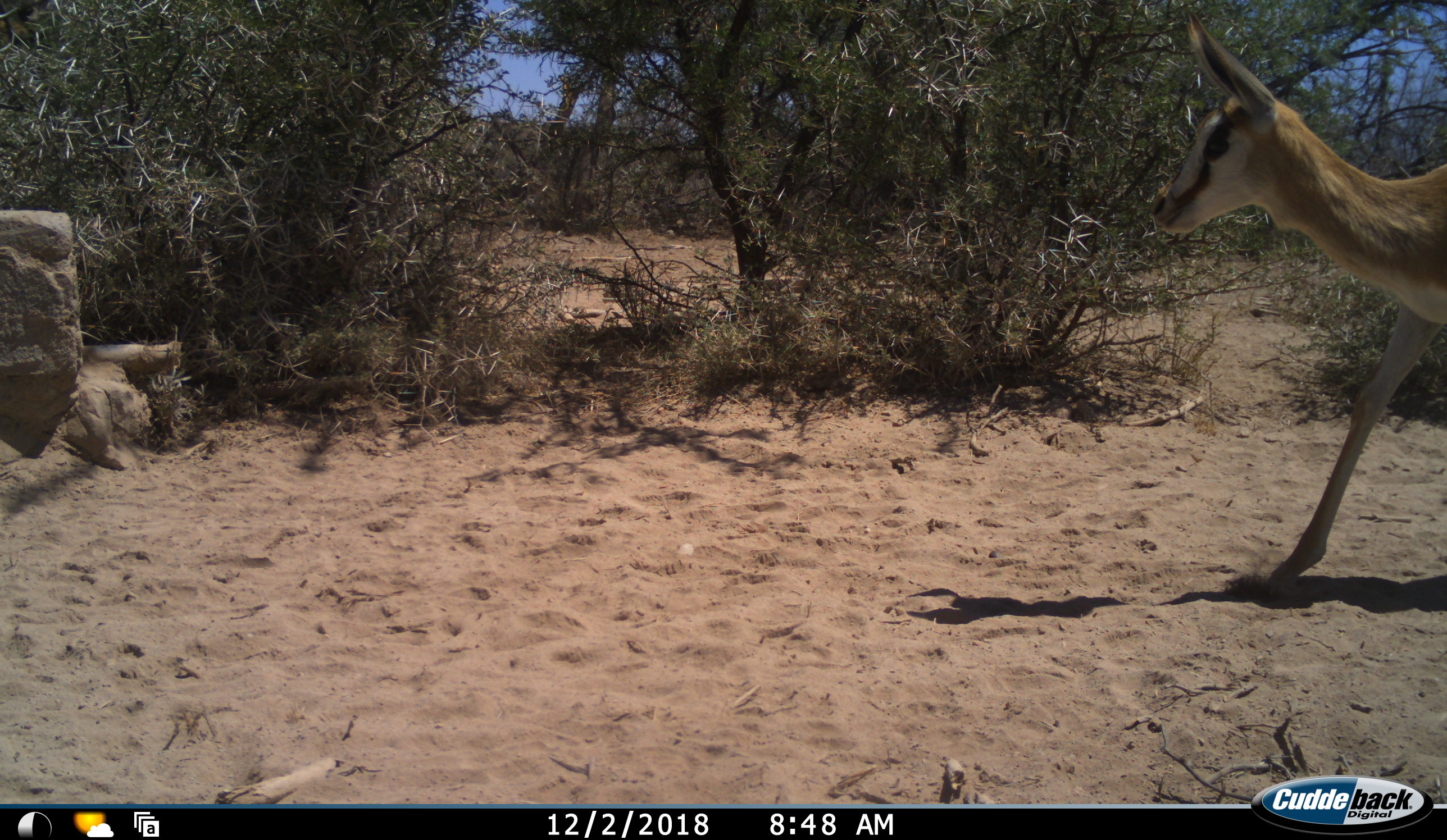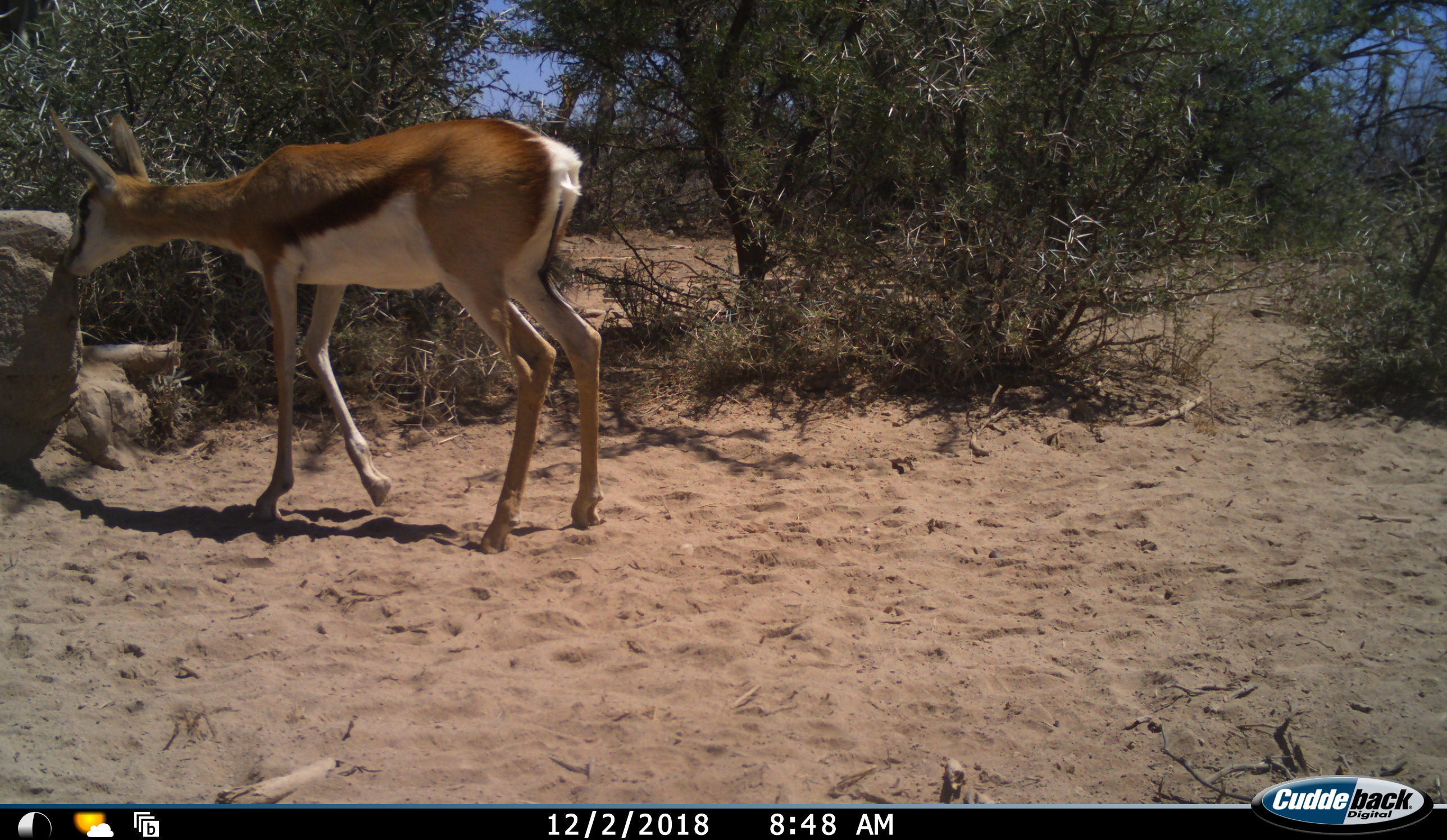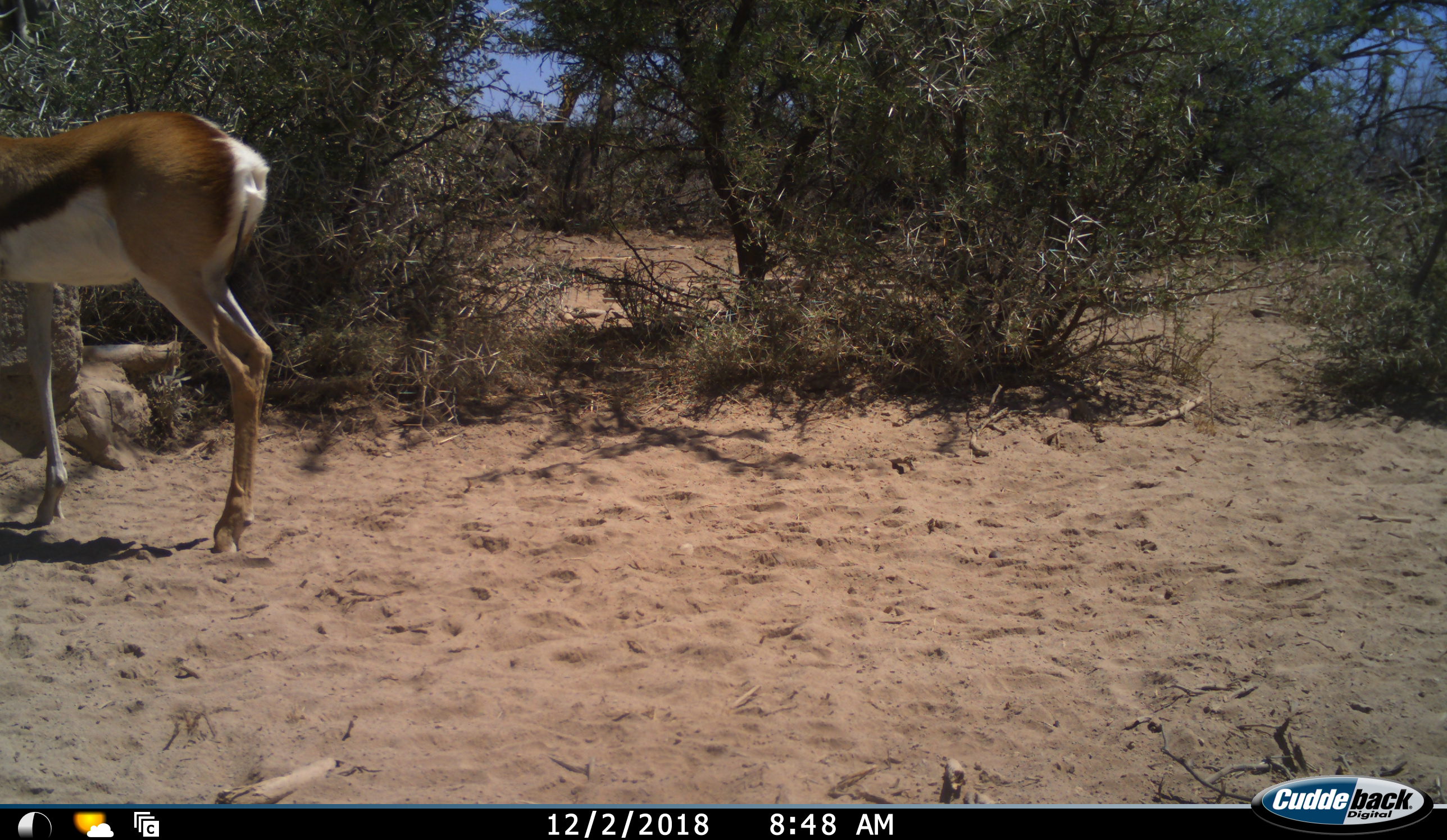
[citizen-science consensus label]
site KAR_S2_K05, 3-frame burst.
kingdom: Animalia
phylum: Chordata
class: Mammalia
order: Artiodactyla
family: Bovidae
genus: Antidorcas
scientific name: Antidorcas marsupialis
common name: springbok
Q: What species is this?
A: Springbok (Antidorcas marsupialis).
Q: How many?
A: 1.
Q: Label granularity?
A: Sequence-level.